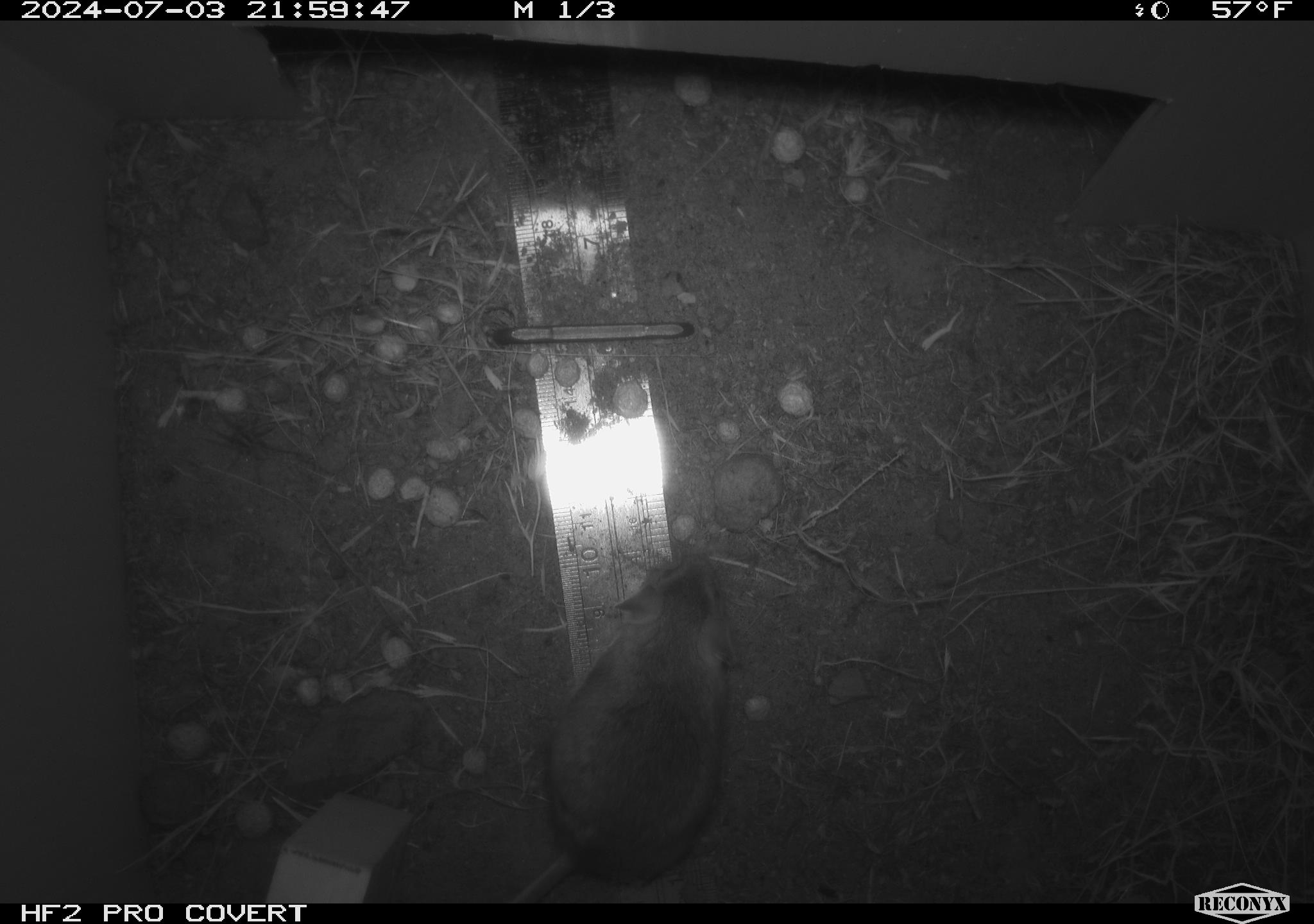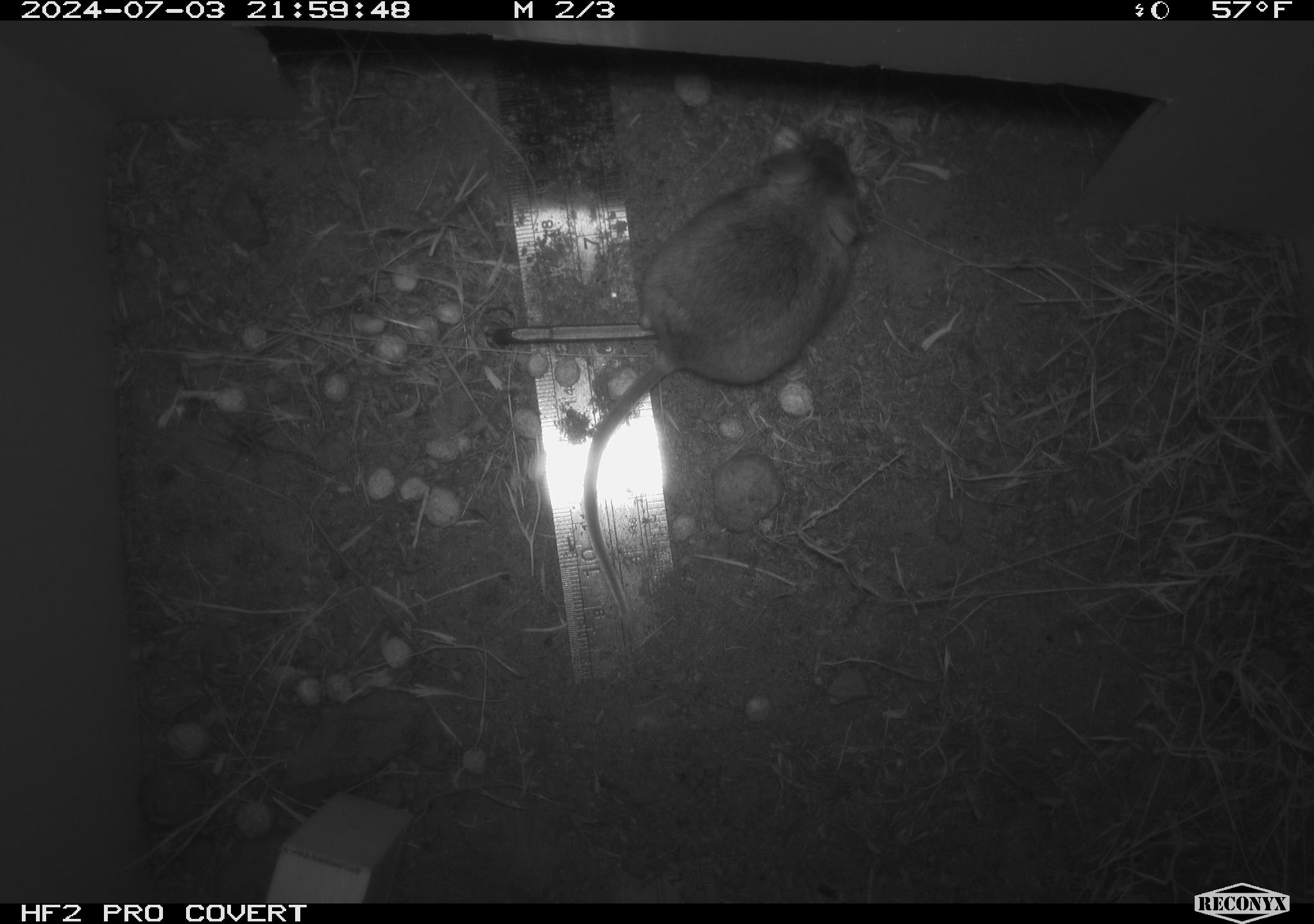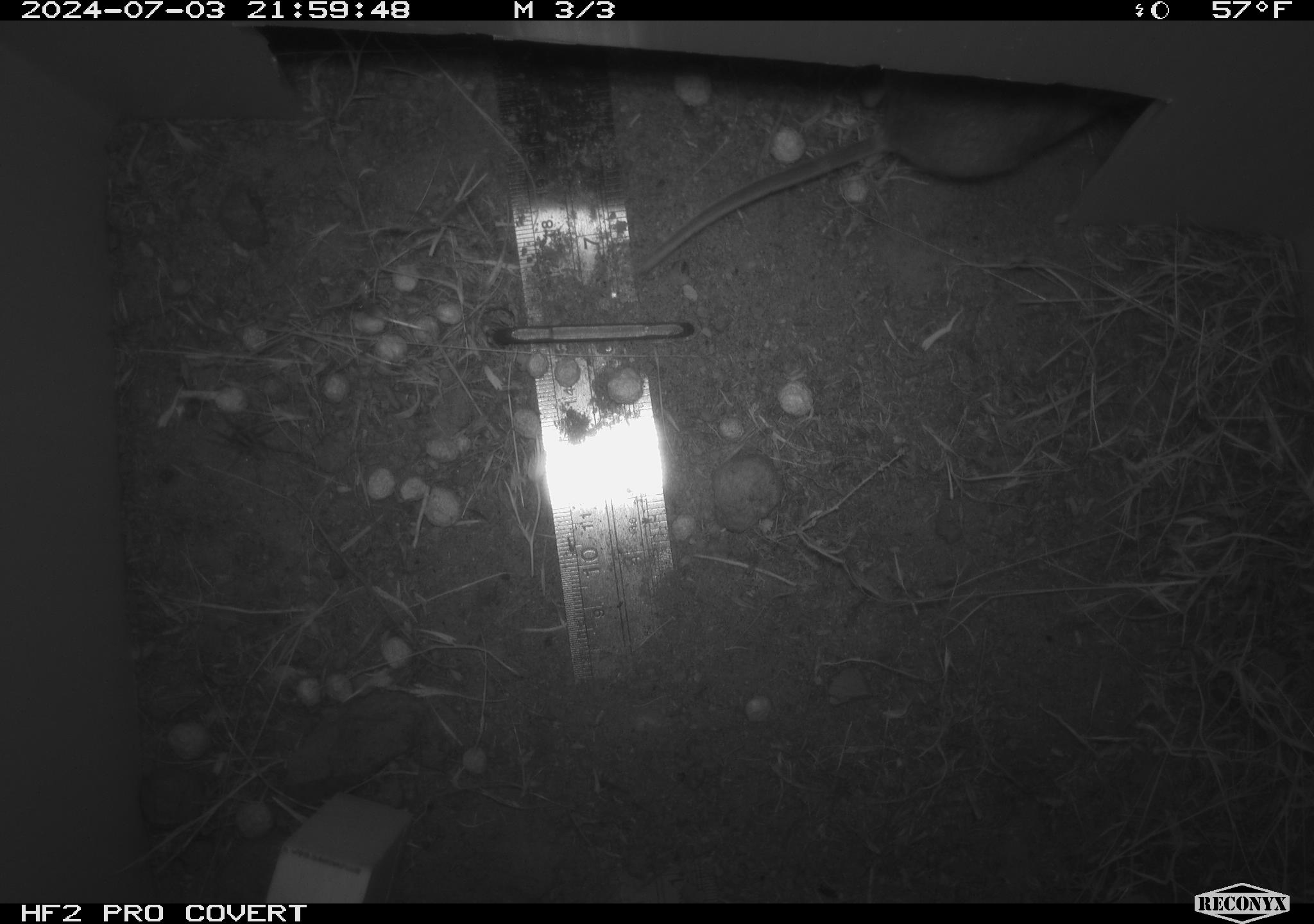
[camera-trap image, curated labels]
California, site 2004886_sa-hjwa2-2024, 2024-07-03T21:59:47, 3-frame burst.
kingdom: Animalia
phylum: Chordata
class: Mammalia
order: Rodentia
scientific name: Rodentia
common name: rodent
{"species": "rodent (Rodentia)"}